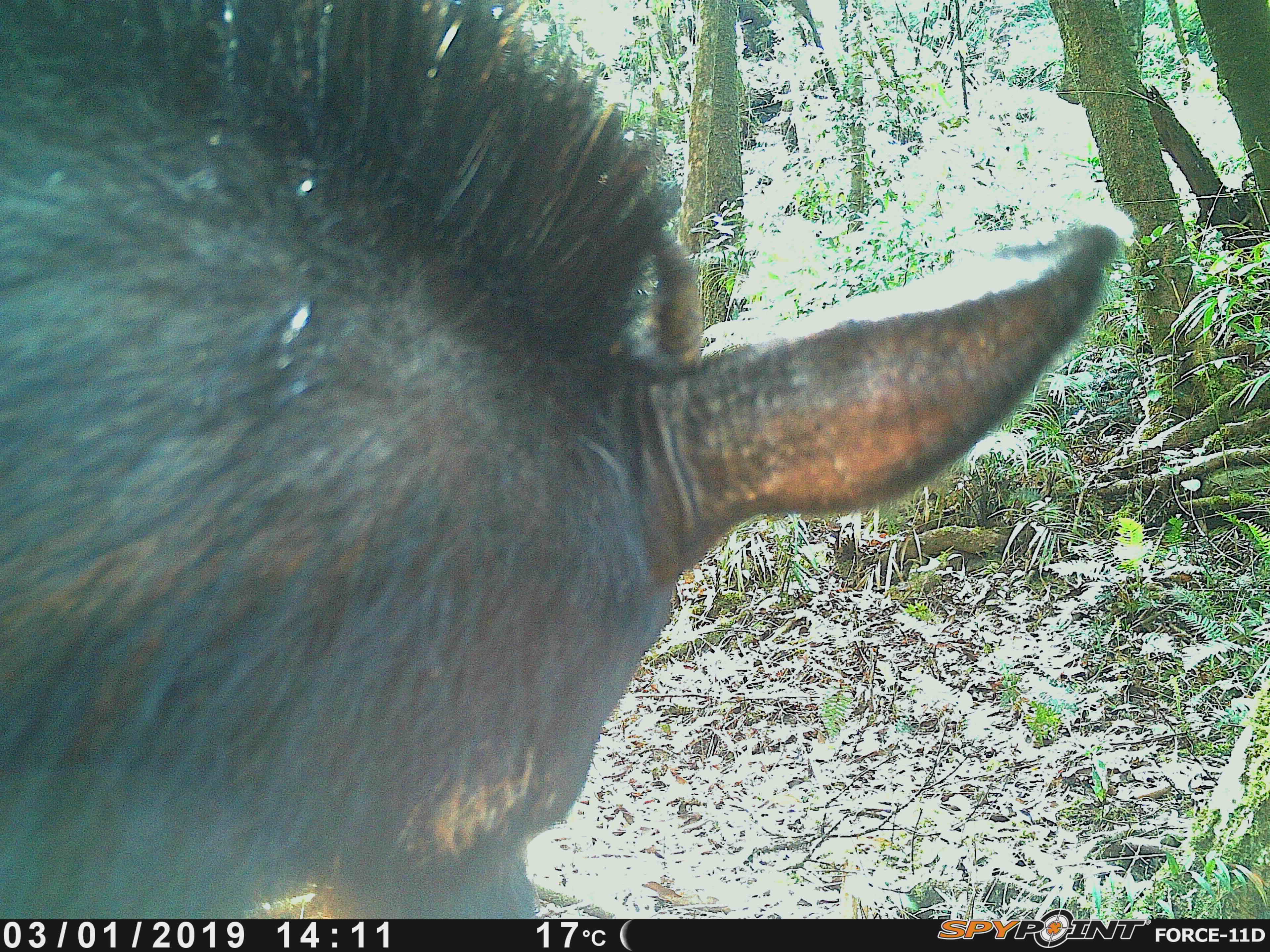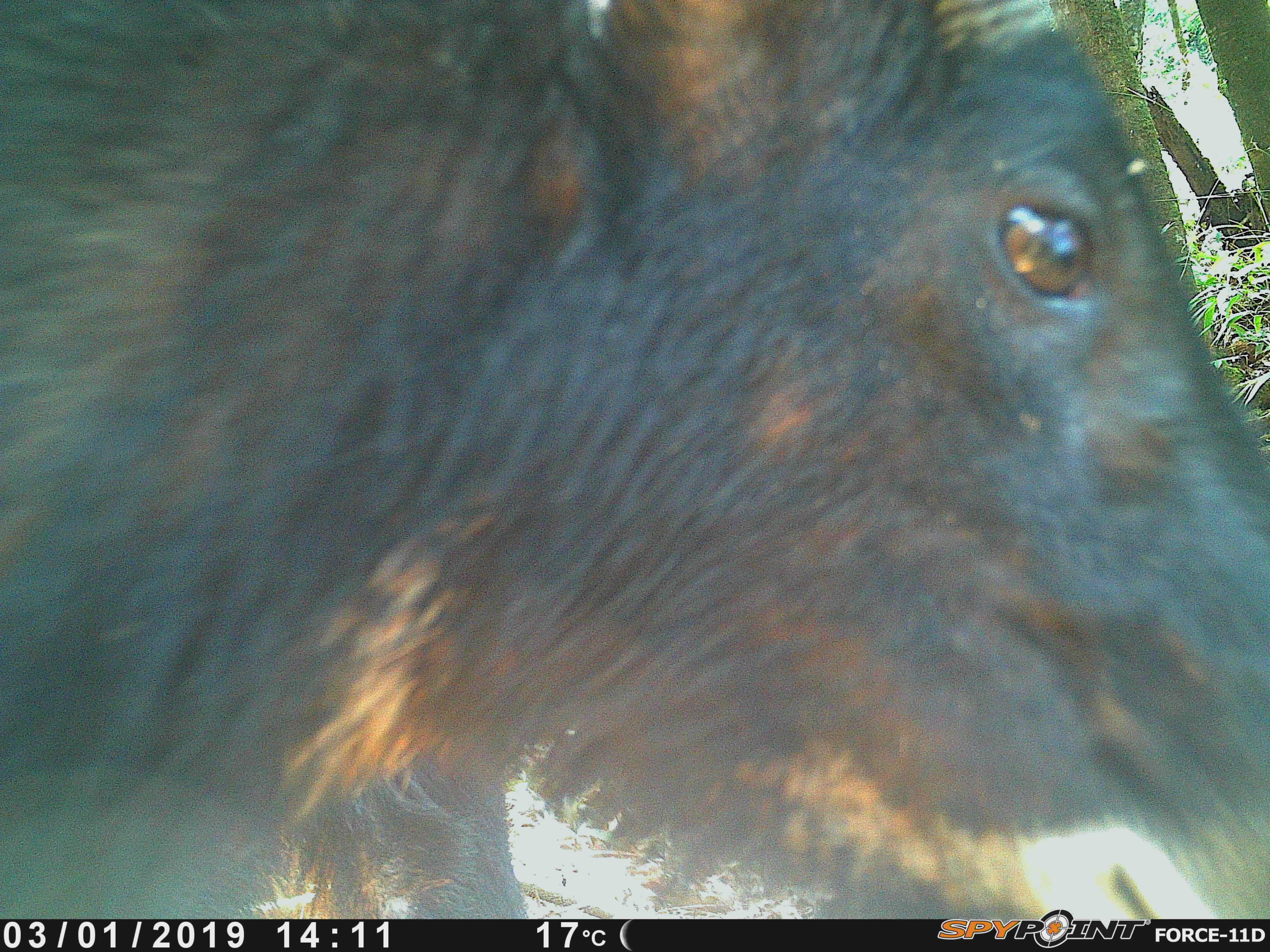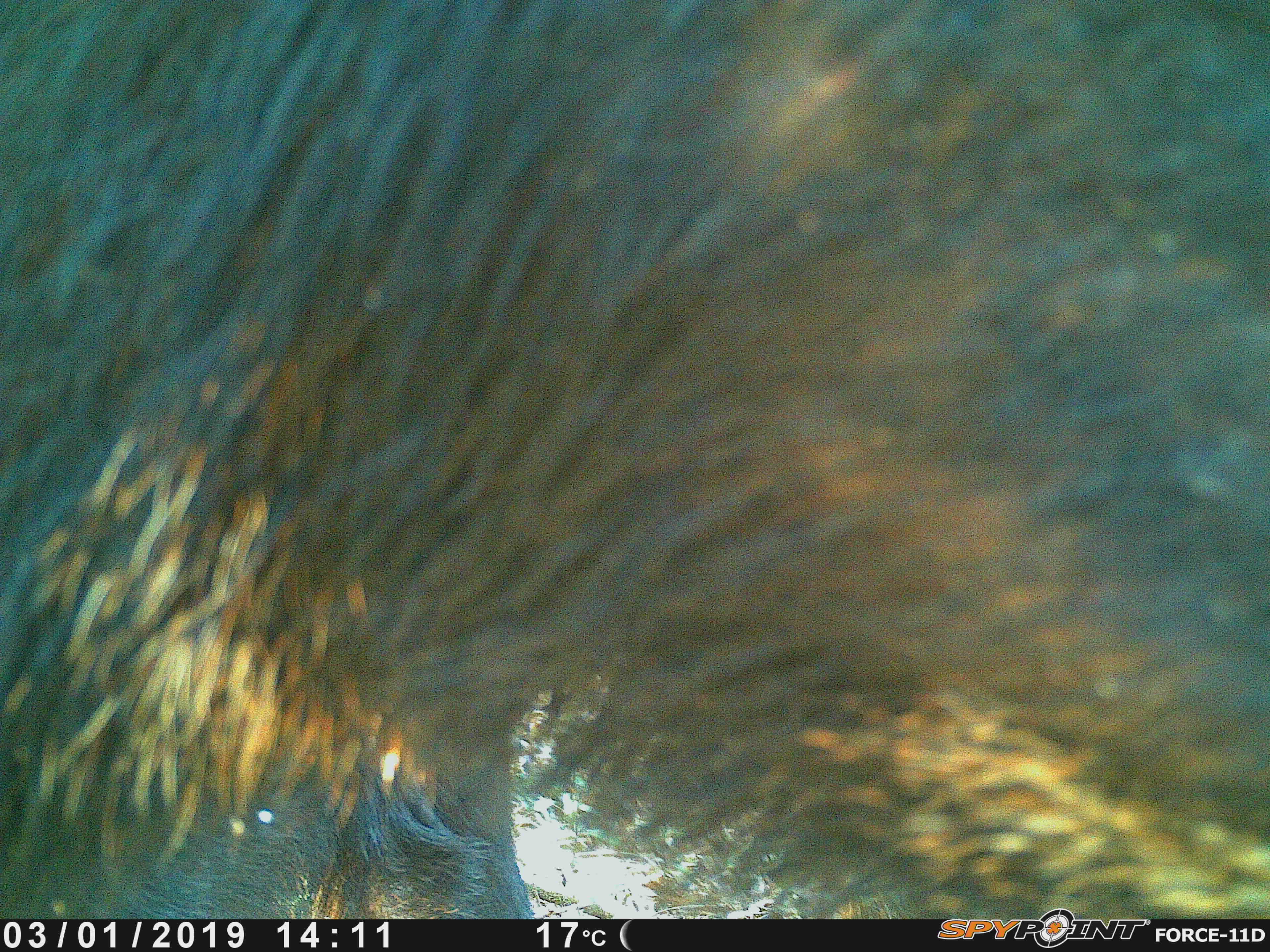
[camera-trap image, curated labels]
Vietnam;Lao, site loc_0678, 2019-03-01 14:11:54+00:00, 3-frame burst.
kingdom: Animalia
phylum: Chordata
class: Mammalia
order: Artiodactyla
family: Bovidae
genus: Capricornis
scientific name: Capricornis sumatraensis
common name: chinese serow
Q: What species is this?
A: Chinese serow (Capricornis sumatraensis).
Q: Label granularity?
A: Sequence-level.